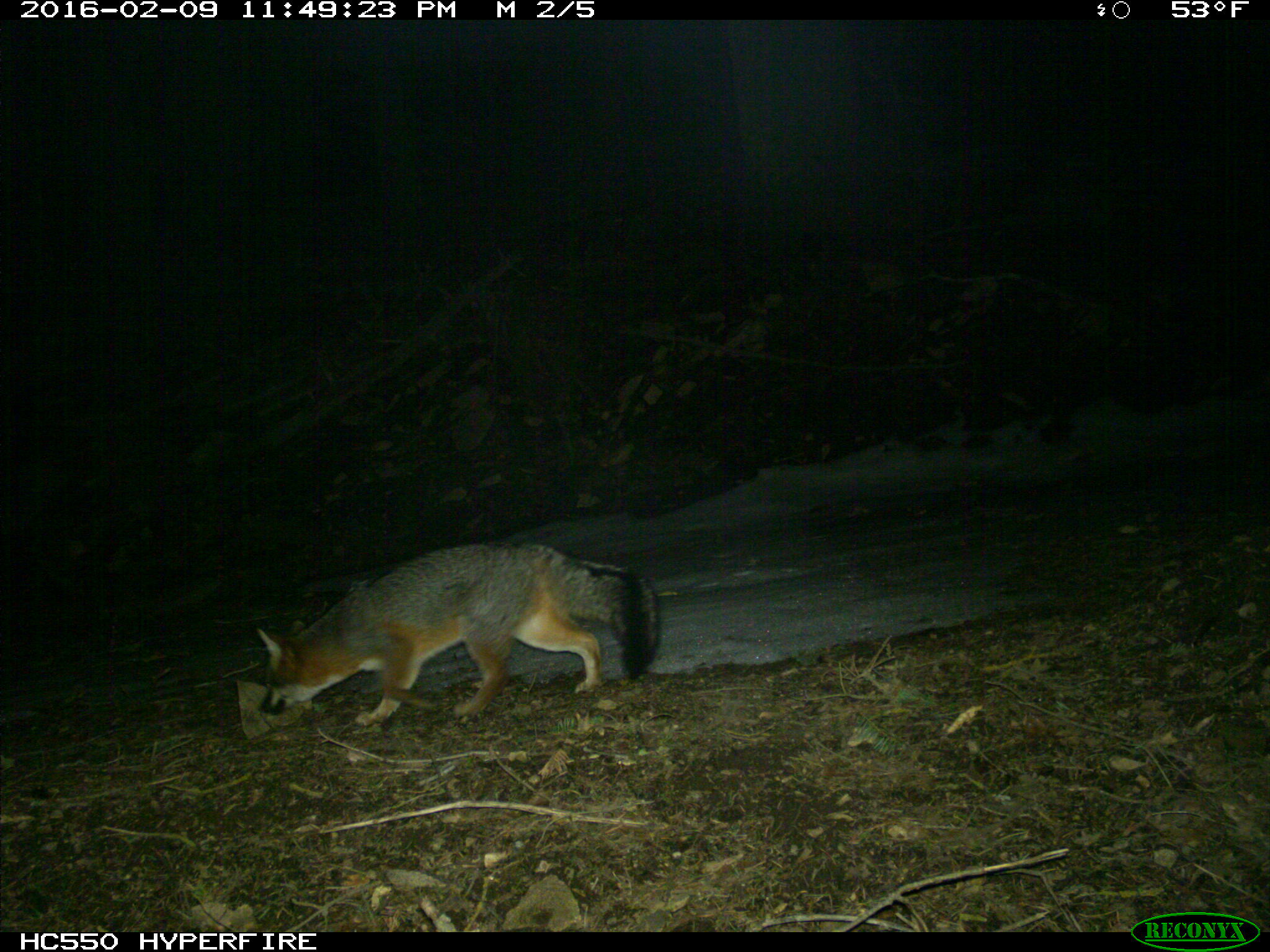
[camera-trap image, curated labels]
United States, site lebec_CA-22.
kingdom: Animalia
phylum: Chordata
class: Mammalia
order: Carnivora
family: Canidae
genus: Urocyon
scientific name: Urocyon cinereoargenteus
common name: gray fox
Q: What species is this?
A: Urocyon cinereoargenteus (gray fox).